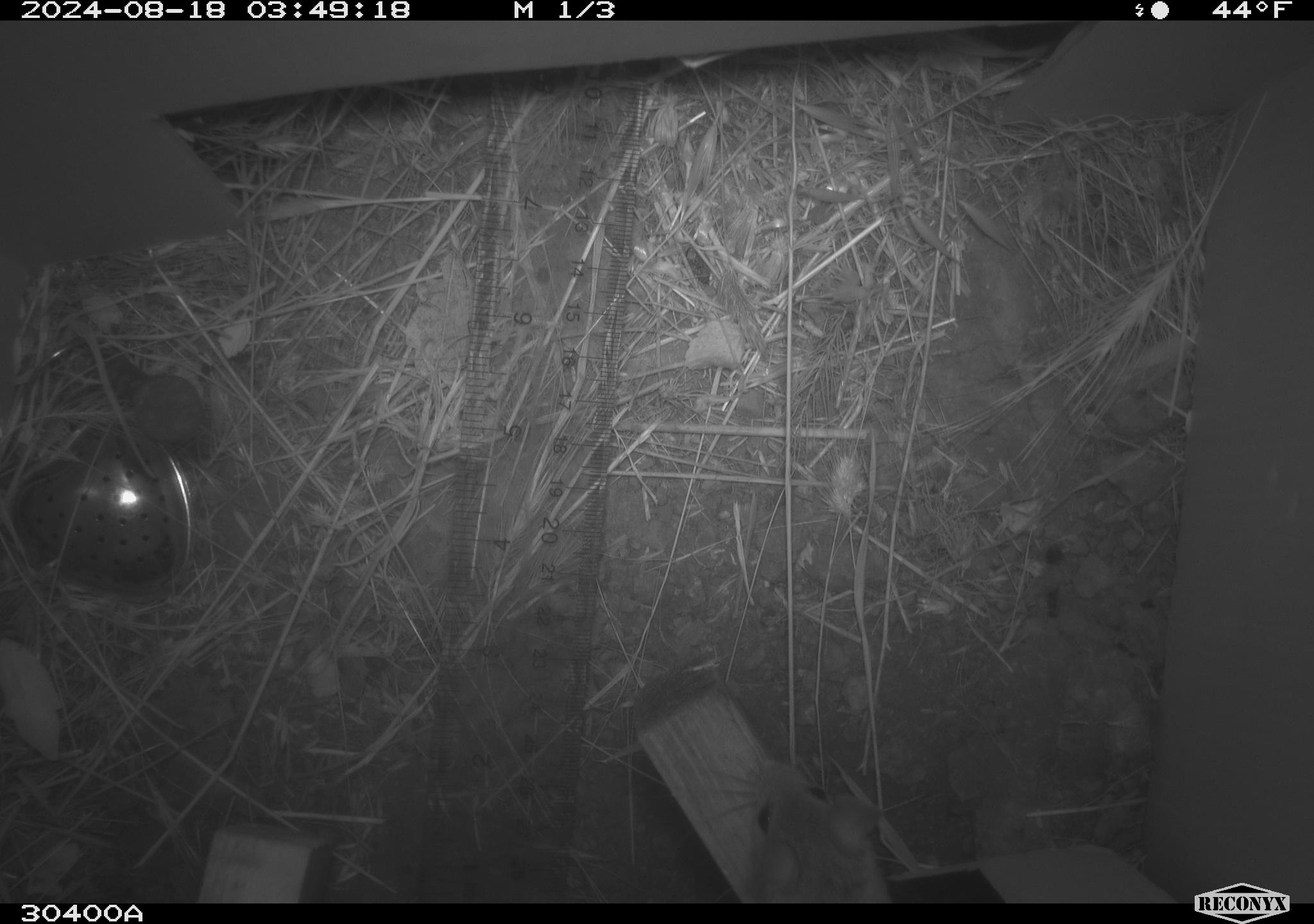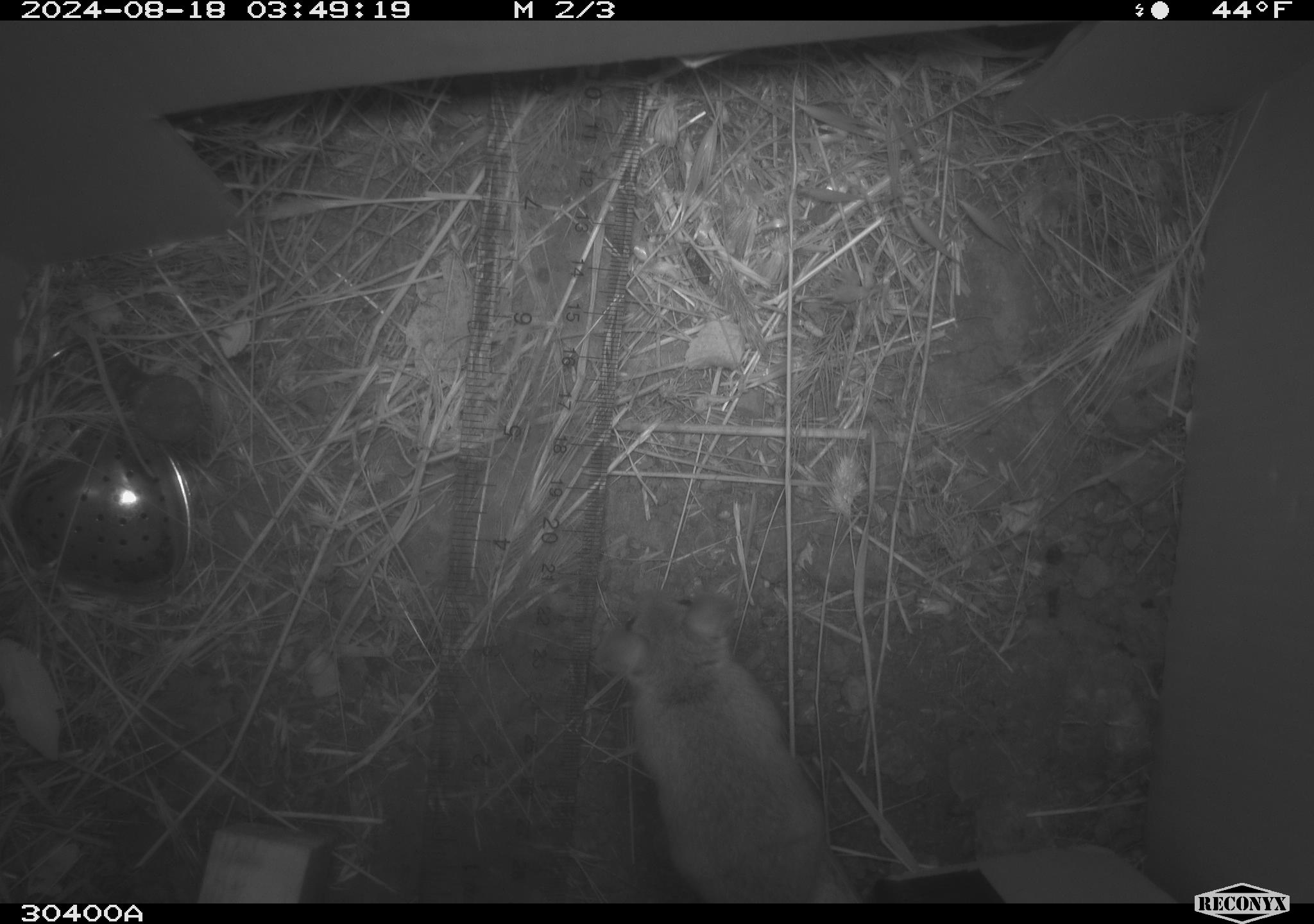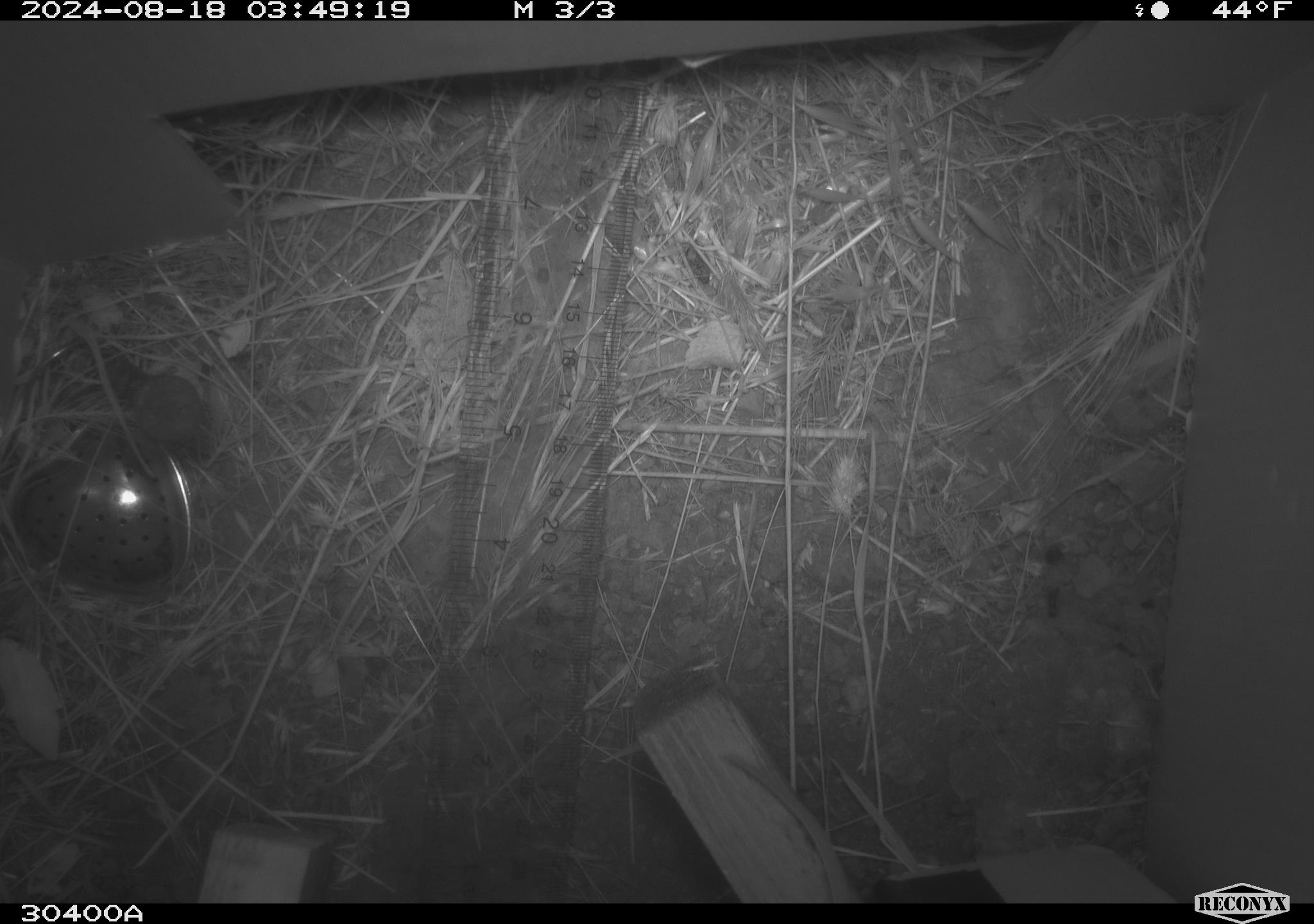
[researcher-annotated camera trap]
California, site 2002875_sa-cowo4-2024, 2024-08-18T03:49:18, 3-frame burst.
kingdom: Animalia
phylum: Chordata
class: Mammalia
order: Rodentia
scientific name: Rodentia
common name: mouse species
Mouse species (Rodentia).